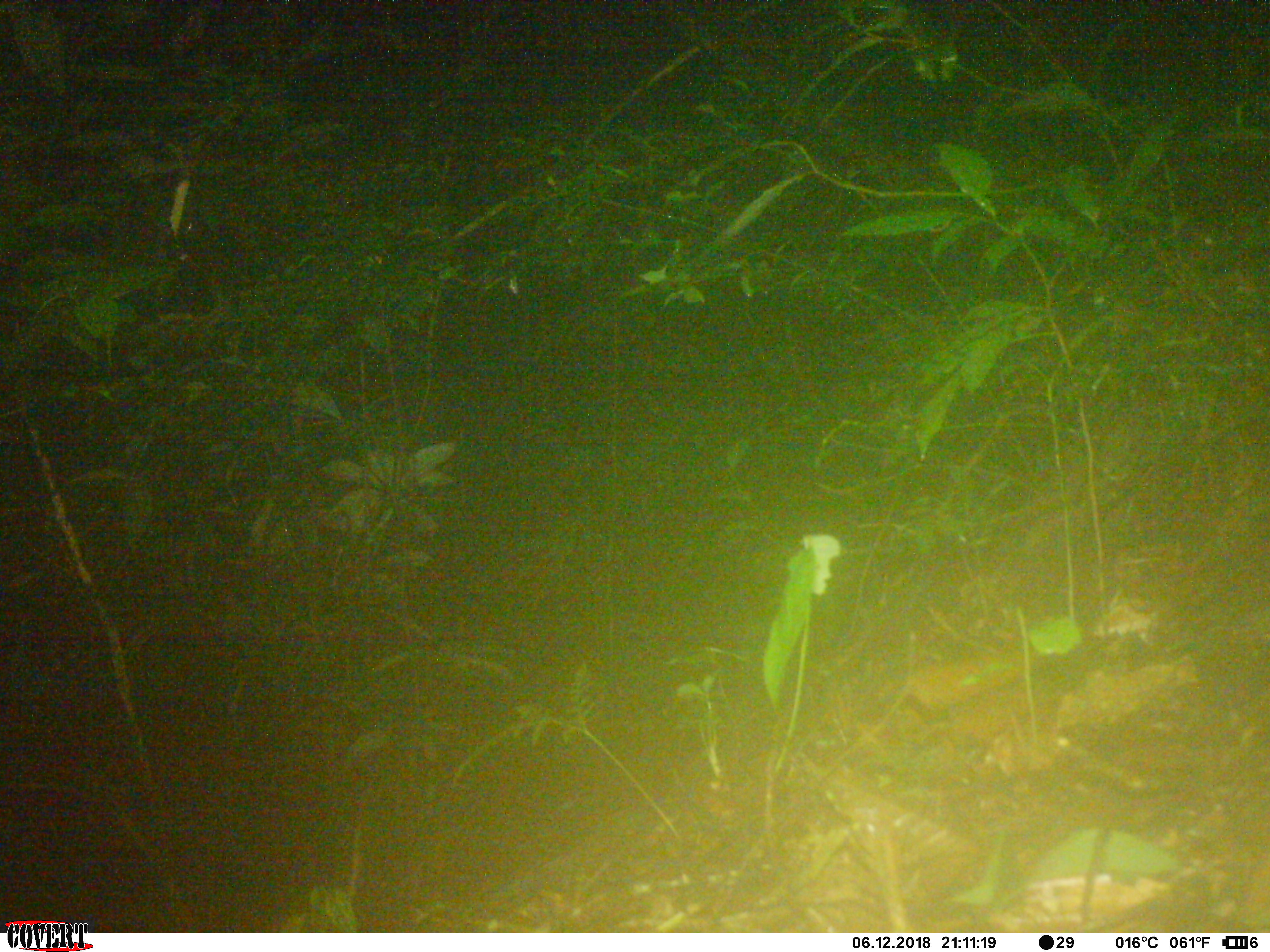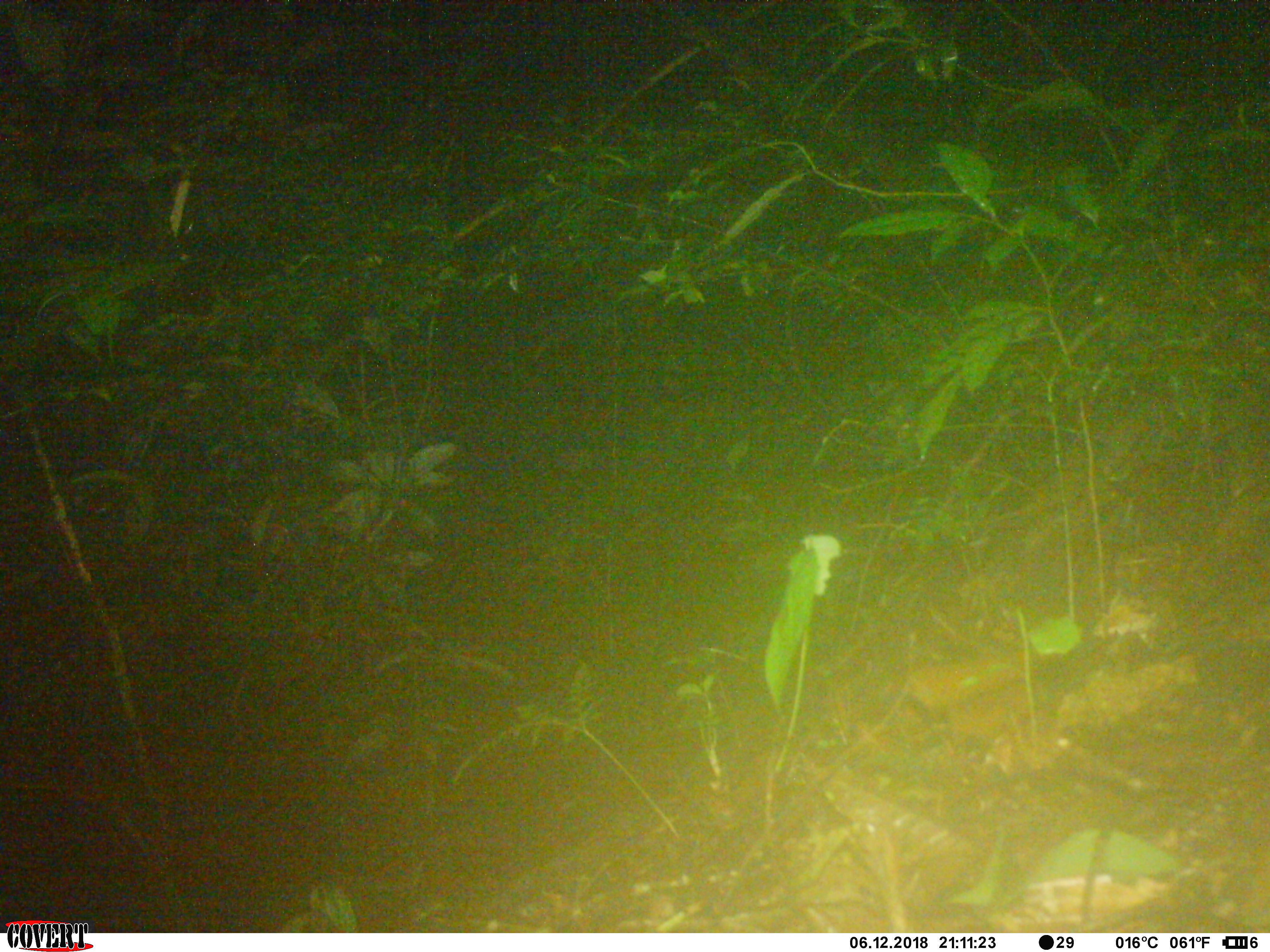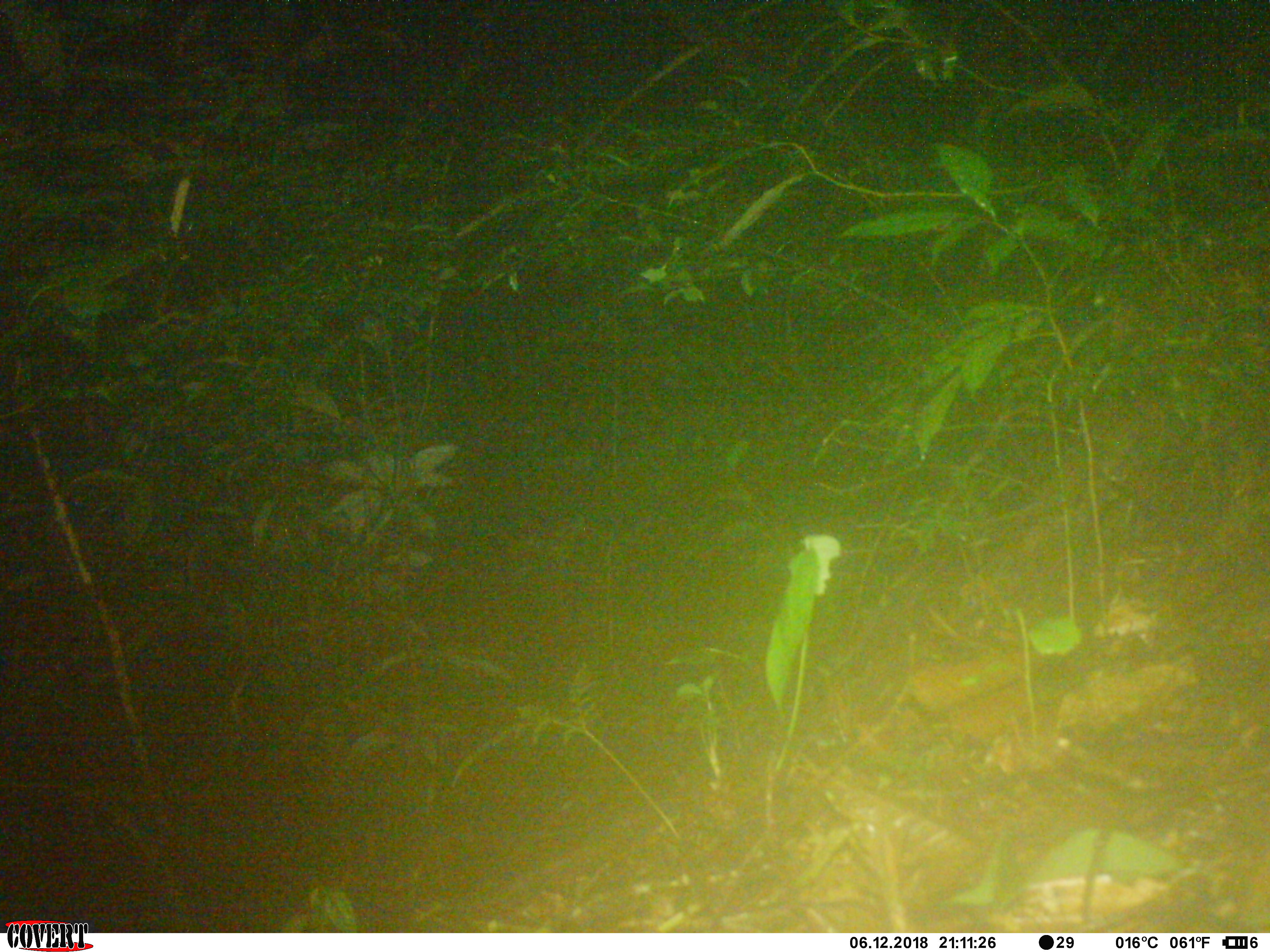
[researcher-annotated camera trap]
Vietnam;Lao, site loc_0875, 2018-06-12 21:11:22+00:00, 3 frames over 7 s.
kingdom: Animalia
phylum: Chordata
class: Mammalia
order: Rodentia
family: Muridae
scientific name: Muridae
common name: old-world mice and rats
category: unidentified murid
Unidentified murid (old-world mice and rats) (Muridae). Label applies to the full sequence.